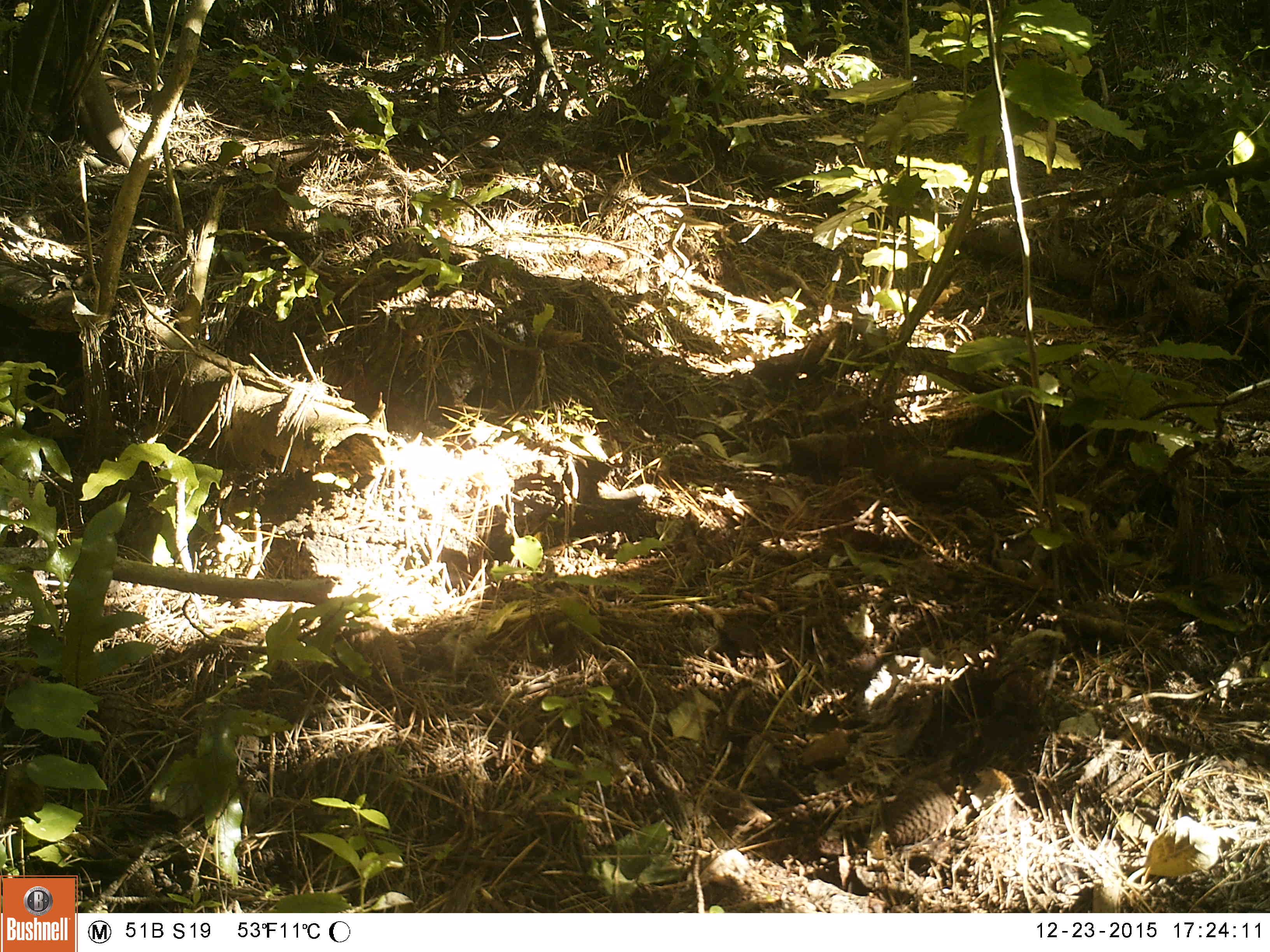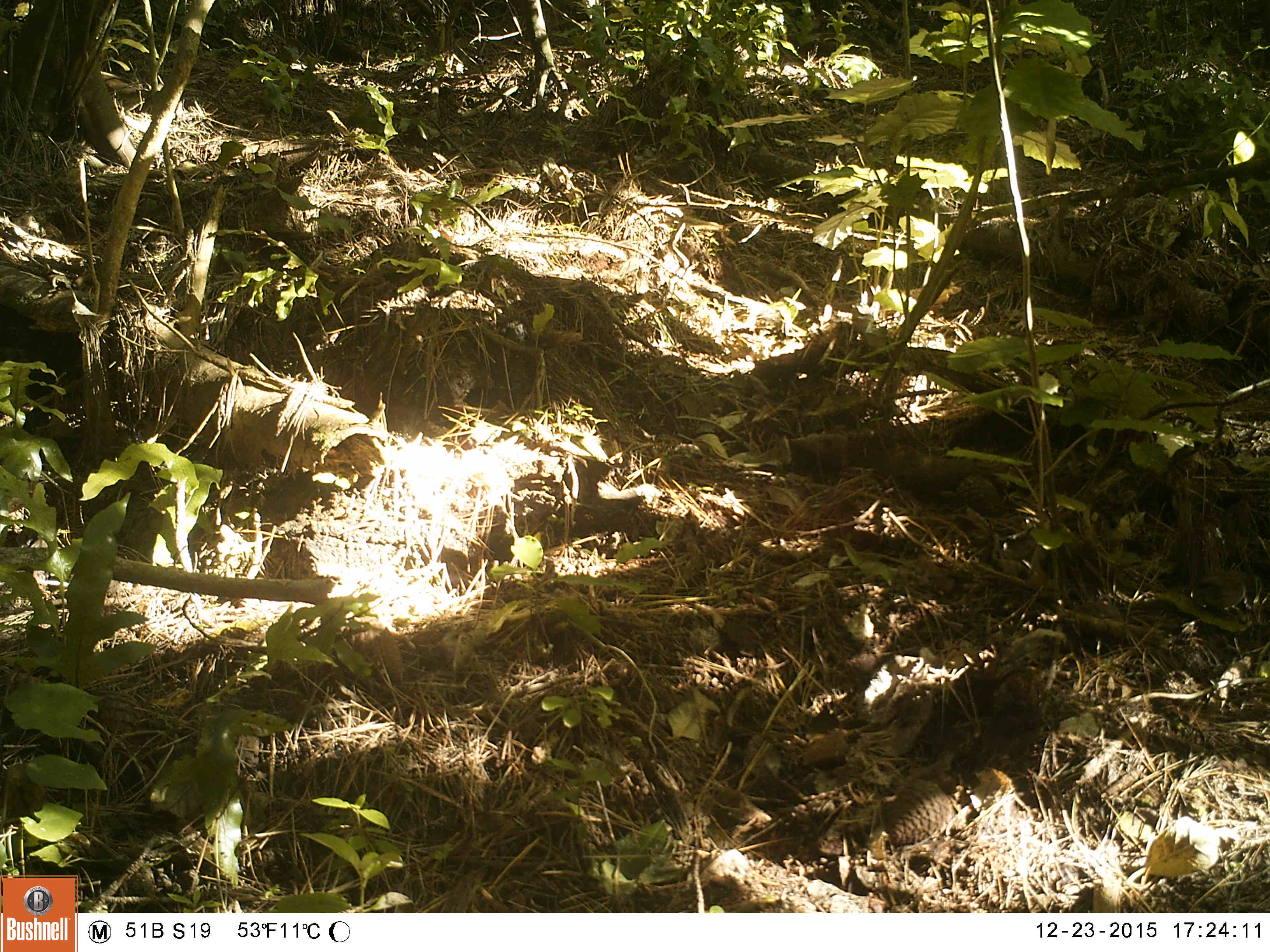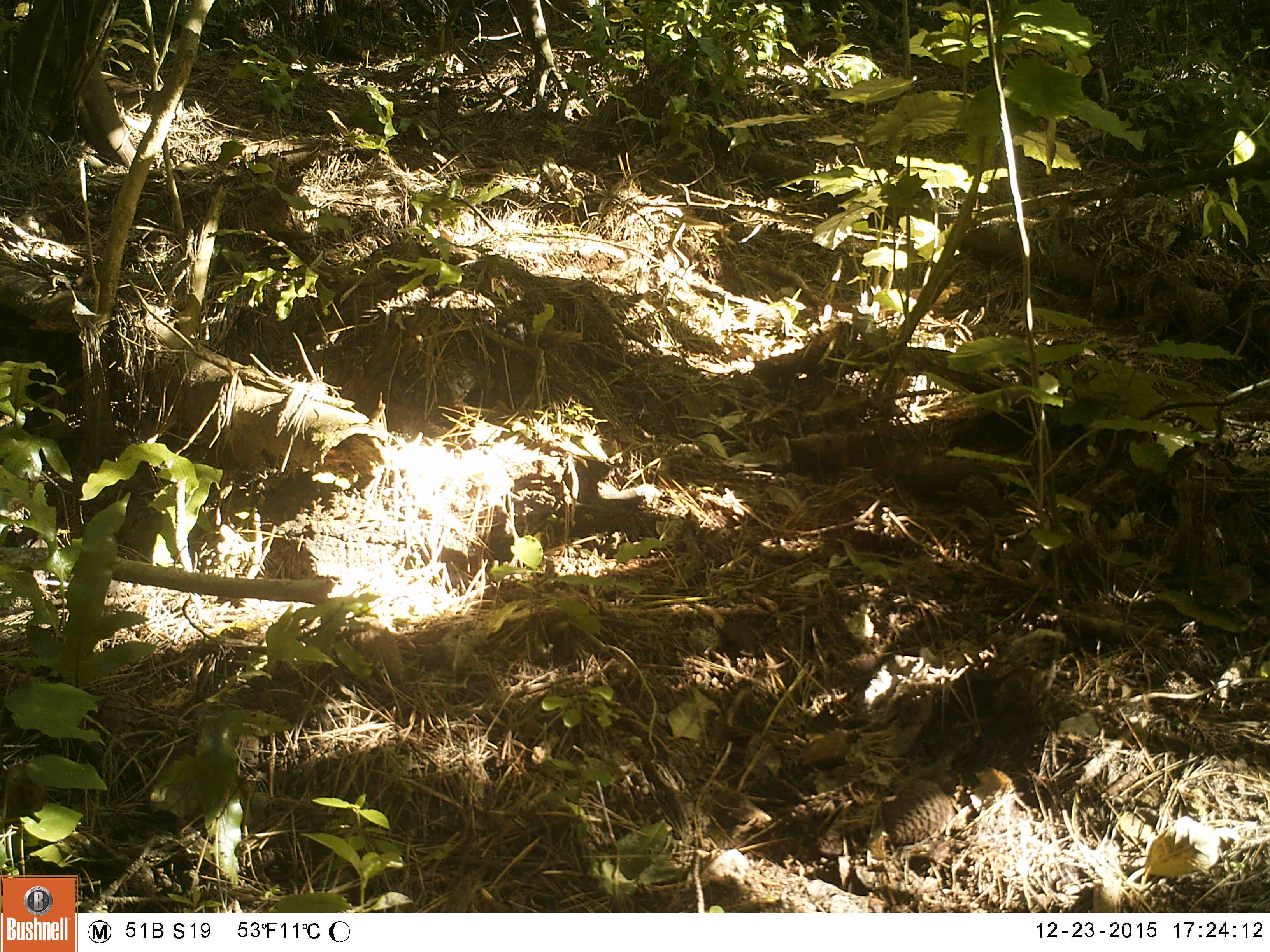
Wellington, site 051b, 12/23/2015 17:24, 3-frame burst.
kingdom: Animalia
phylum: Chordata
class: Aves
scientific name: Aves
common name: bird